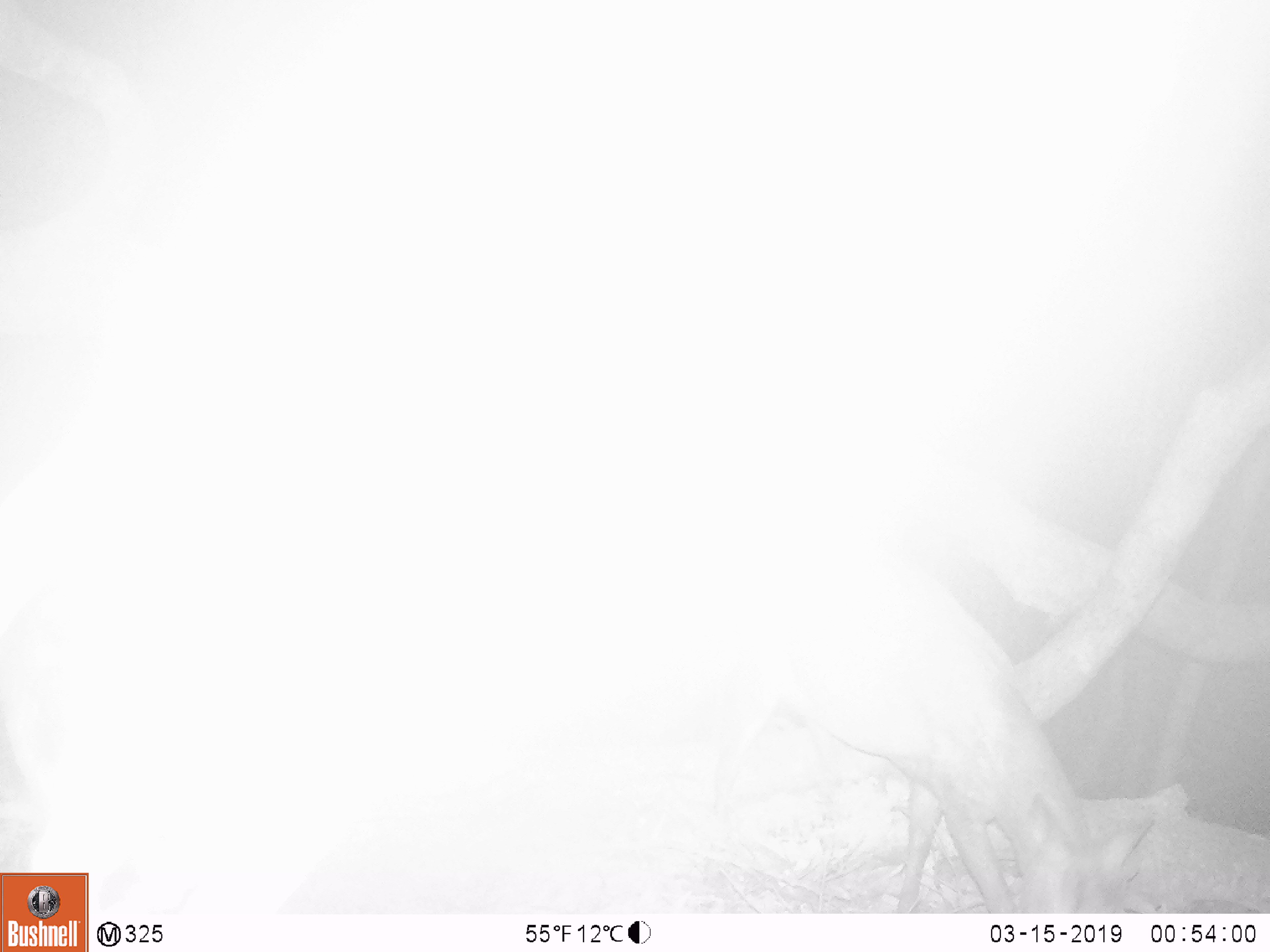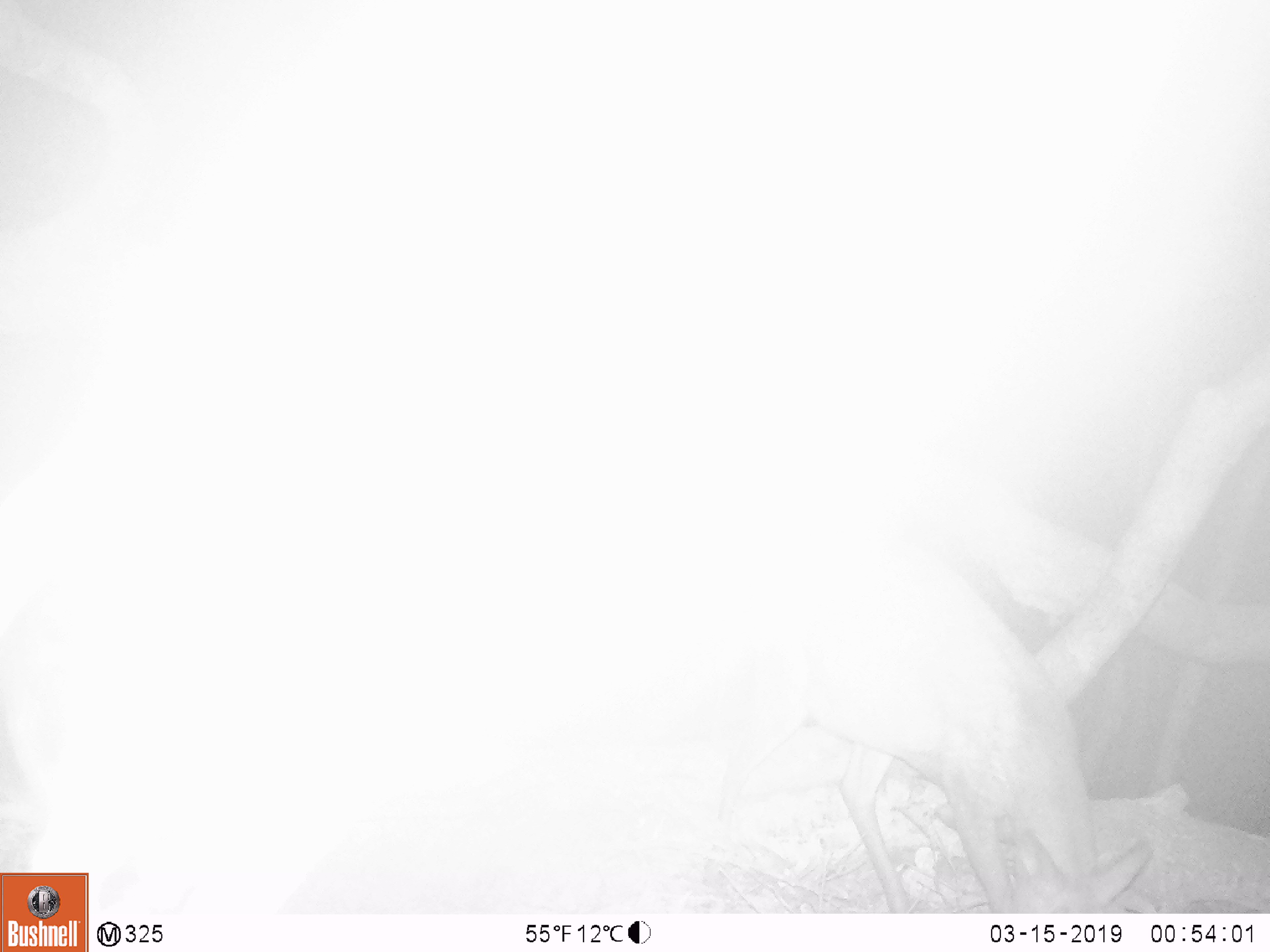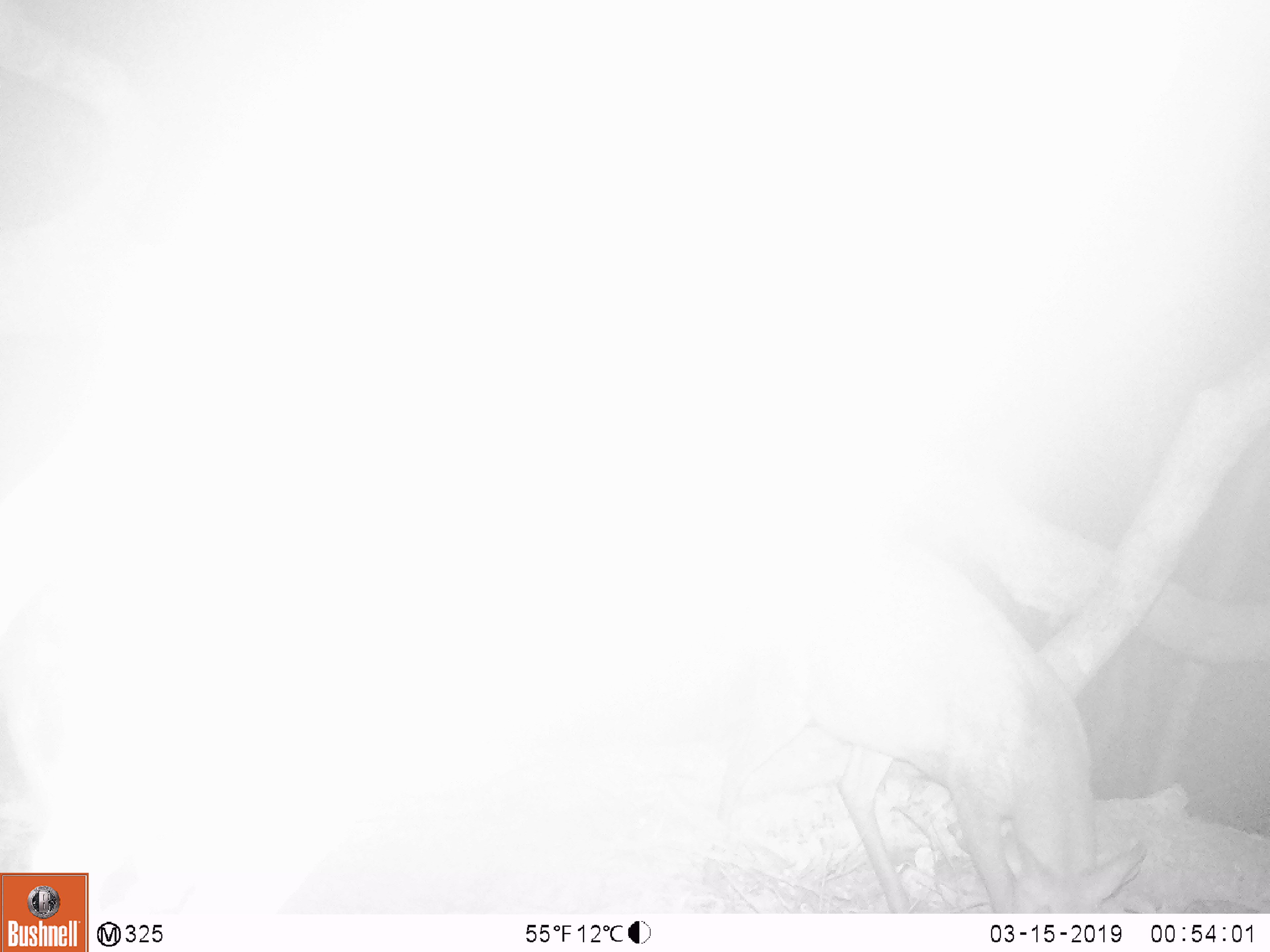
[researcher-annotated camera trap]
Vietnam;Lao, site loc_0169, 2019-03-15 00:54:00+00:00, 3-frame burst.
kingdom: Animalia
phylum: Chordata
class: Mammalia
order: Artiodactyla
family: Cervidae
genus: Muntiacus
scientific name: Muntiacus rooseveltorum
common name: roosevelt's muntjac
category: roosevelts muntjac group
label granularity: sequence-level